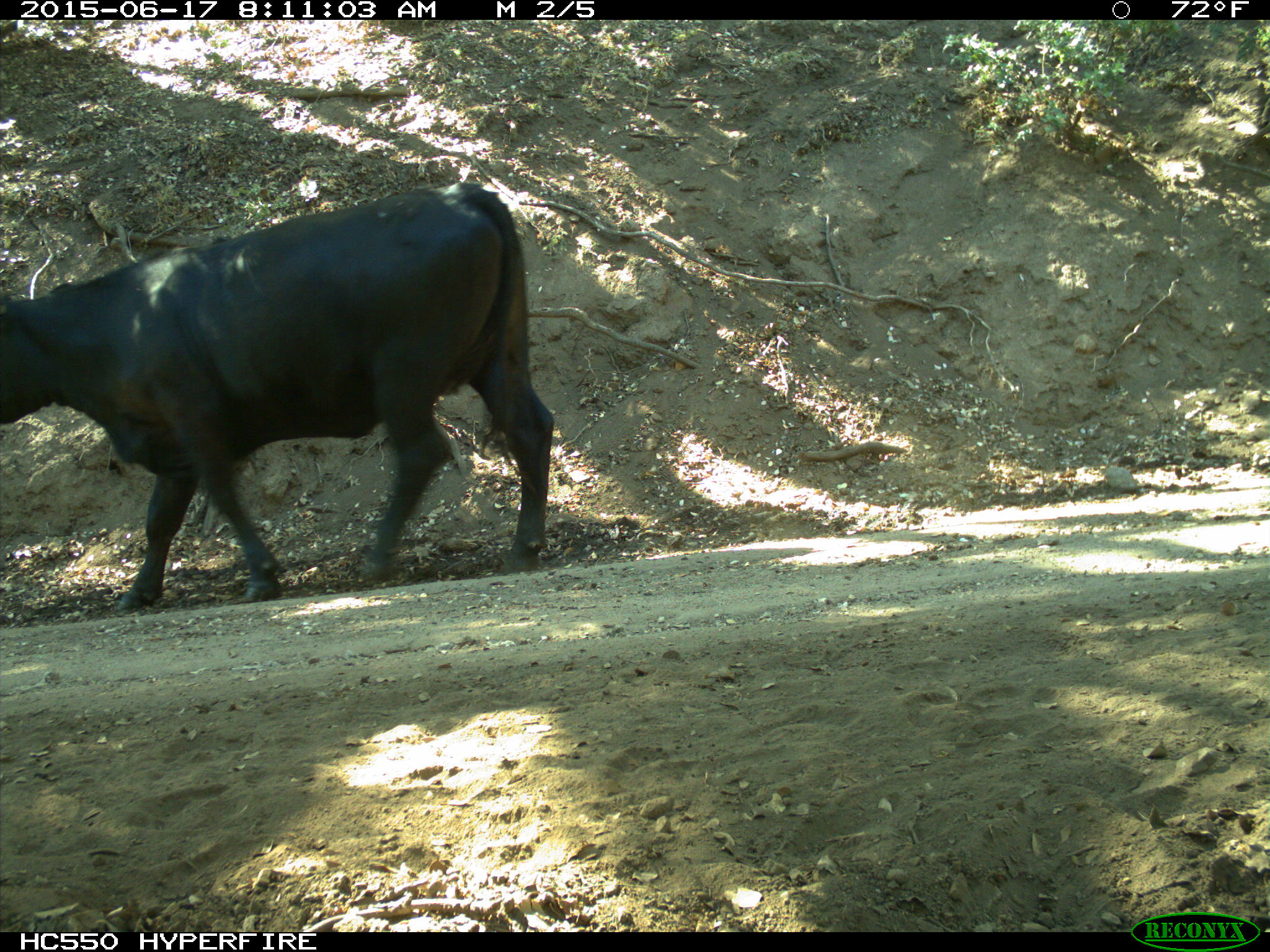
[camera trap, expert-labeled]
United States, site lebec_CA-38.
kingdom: Animalia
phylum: Chordata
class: Mammalia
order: Artiodactyla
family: Bovidae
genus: Bos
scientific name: Bos taurus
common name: domestic cow